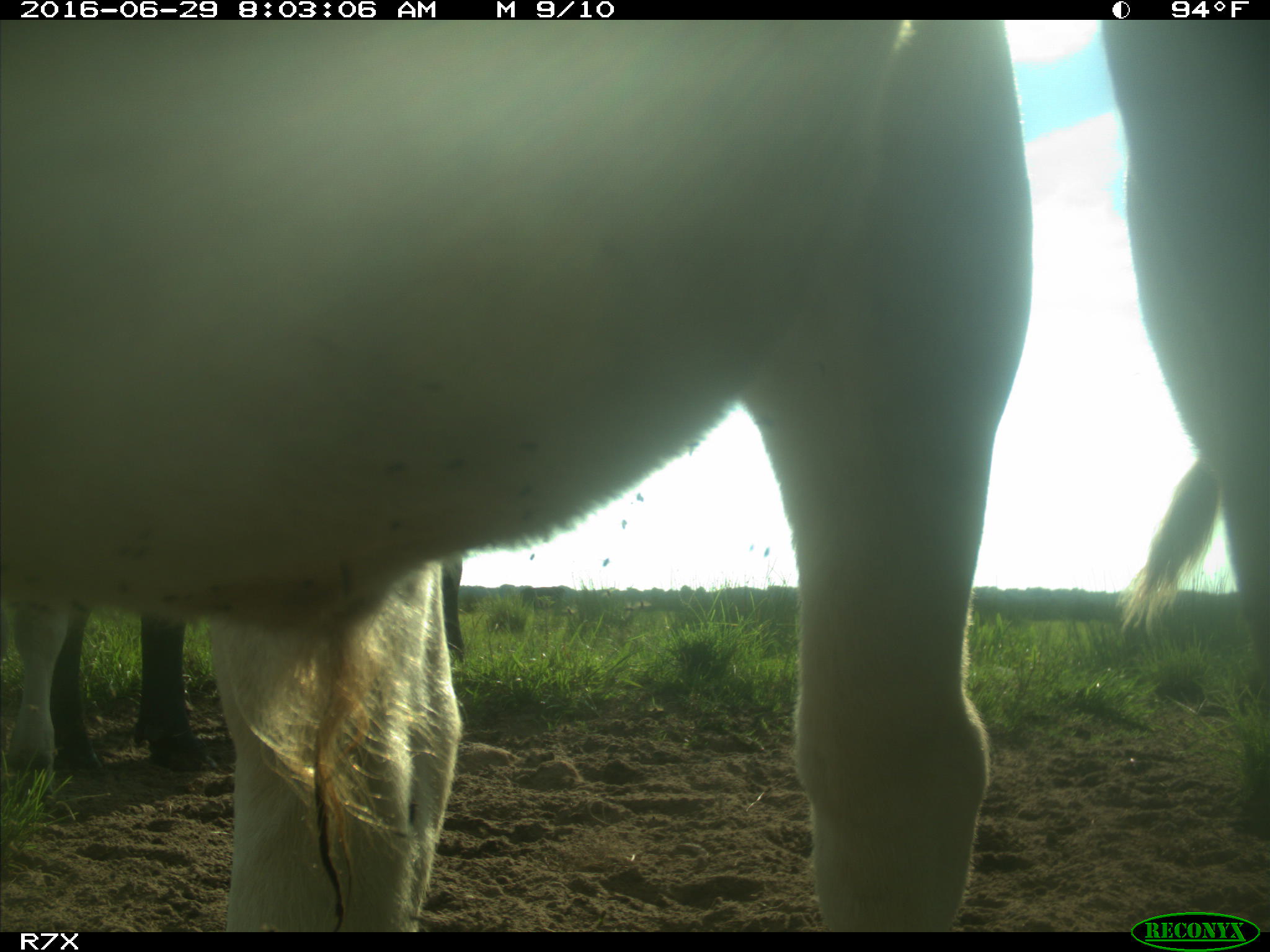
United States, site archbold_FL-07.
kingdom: Animalia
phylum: Chordata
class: Mammalia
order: Artiodactyla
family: Bovidae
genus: Bos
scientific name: Bos taurus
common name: domestic cow